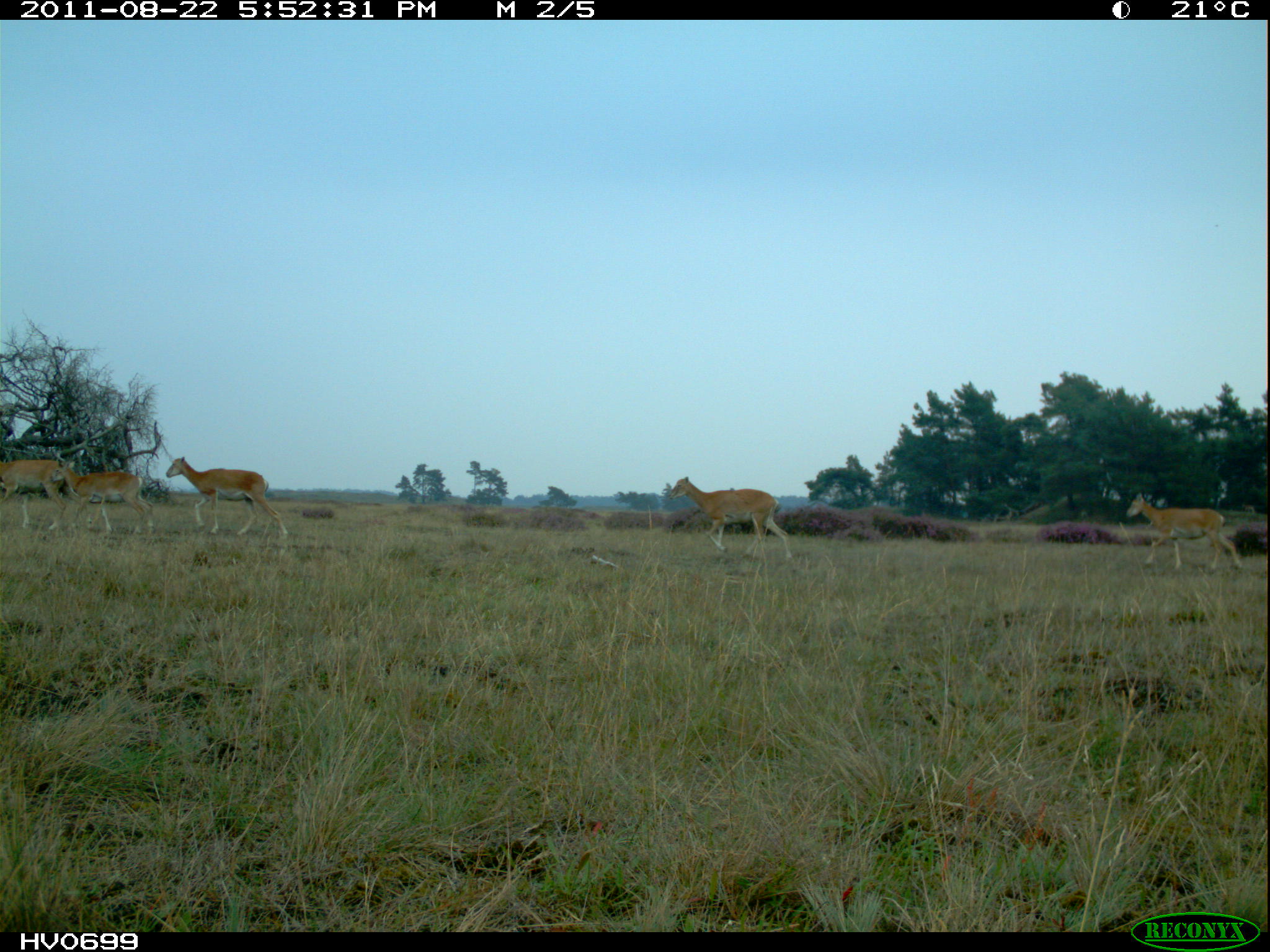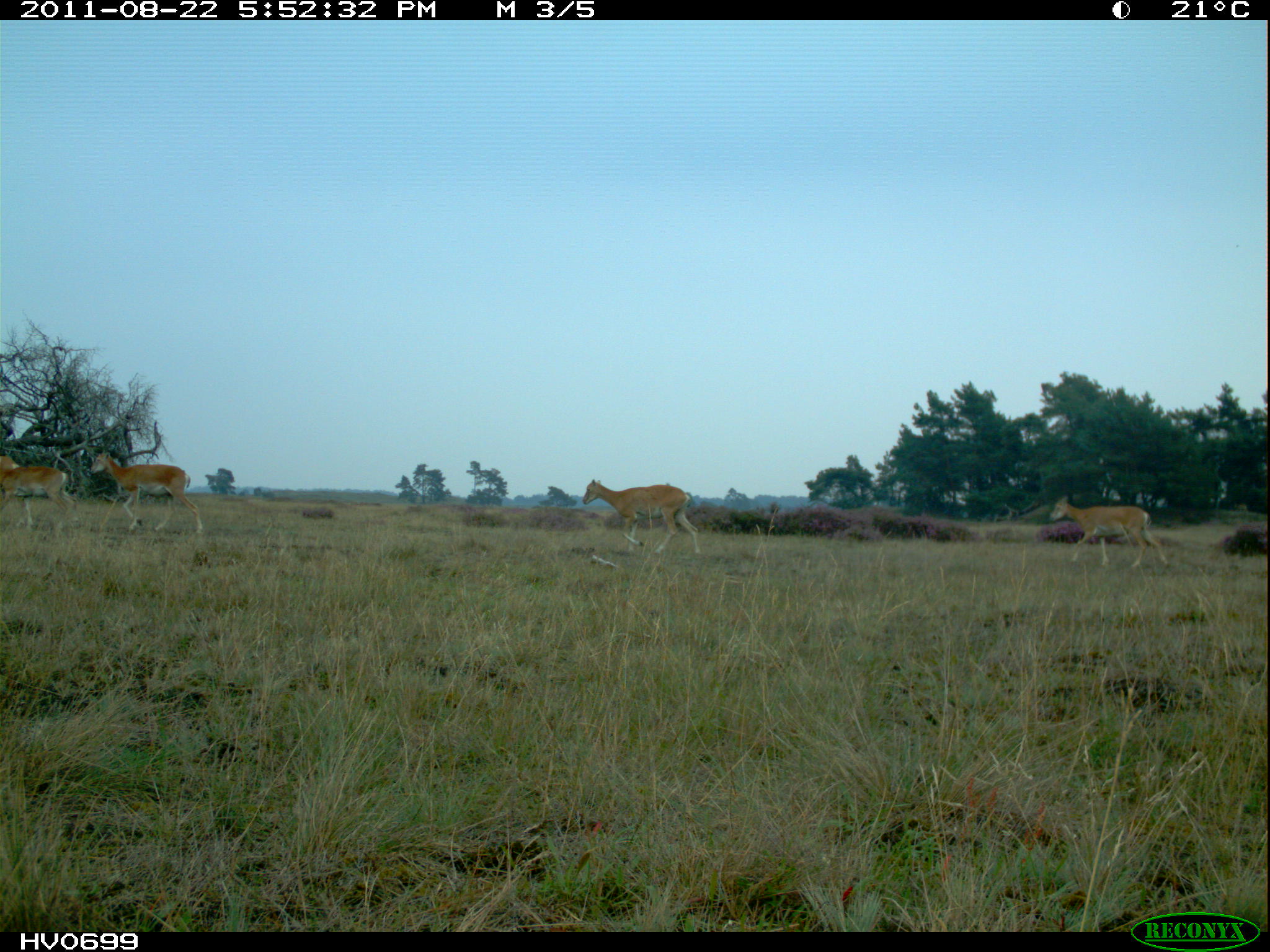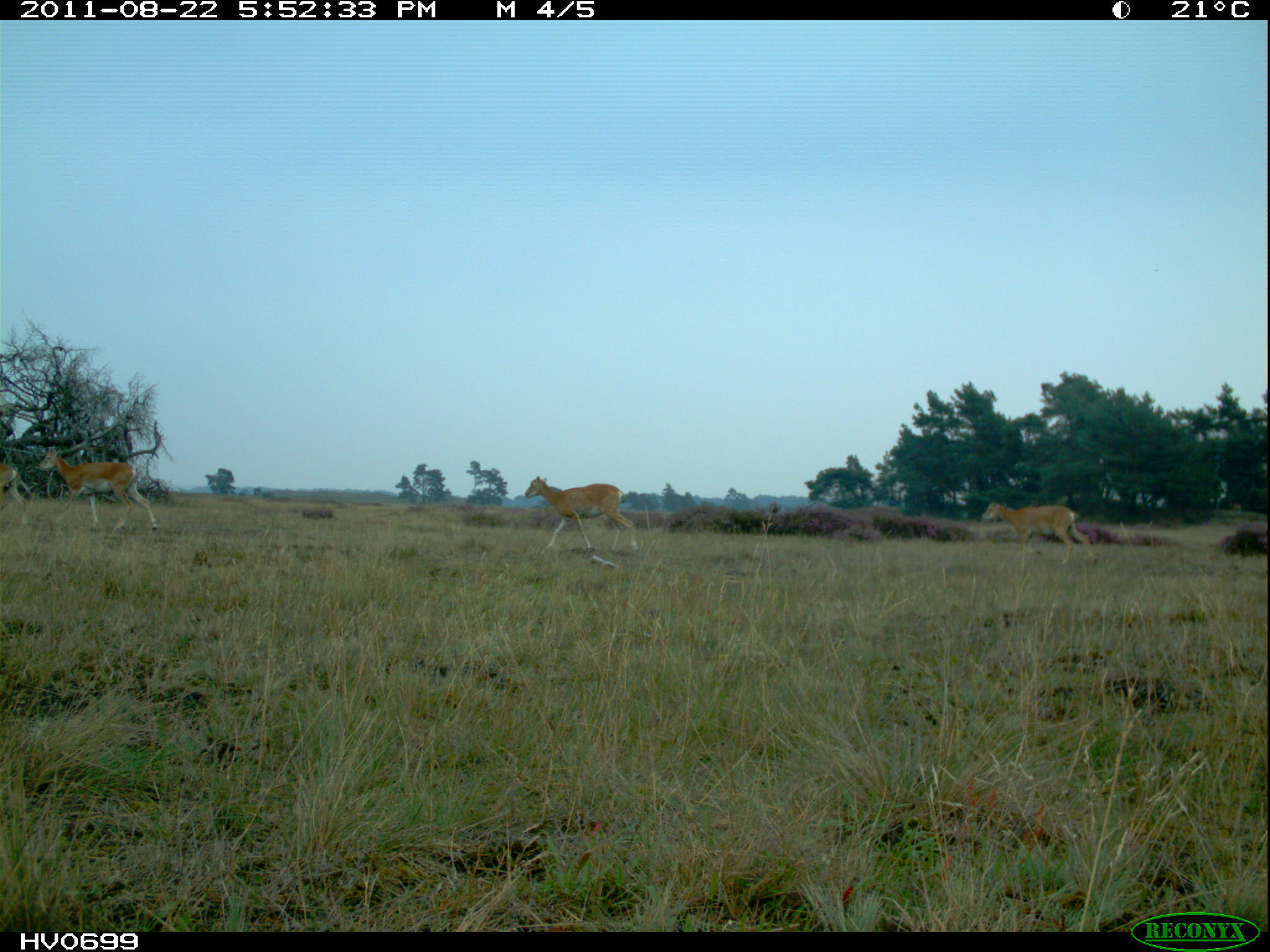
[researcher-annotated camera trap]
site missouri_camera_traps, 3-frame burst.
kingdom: Animalia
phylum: Chordata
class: Mammalia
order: Artiodactyla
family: Bovidae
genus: Ovis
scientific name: Ovis ammon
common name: mouflon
Mouflon (Ovis ammon). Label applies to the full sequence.